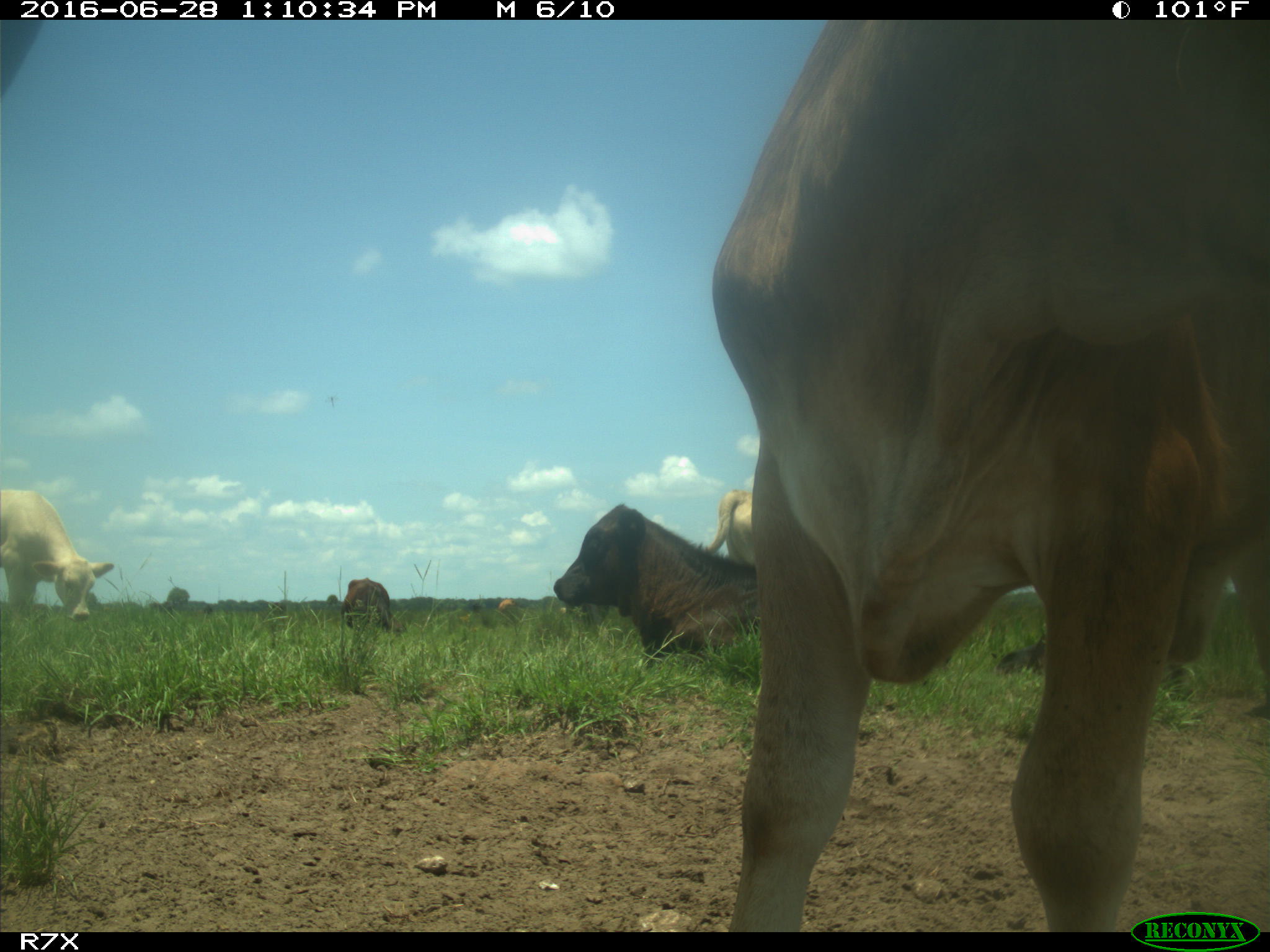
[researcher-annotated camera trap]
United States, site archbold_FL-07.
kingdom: Animalia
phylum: Chordata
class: Mammalia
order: Artiodactyla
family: Bovidae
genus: Bos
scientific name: Bos taurus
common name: domestic cow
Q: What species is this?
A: Bos taurus (domestic cow).